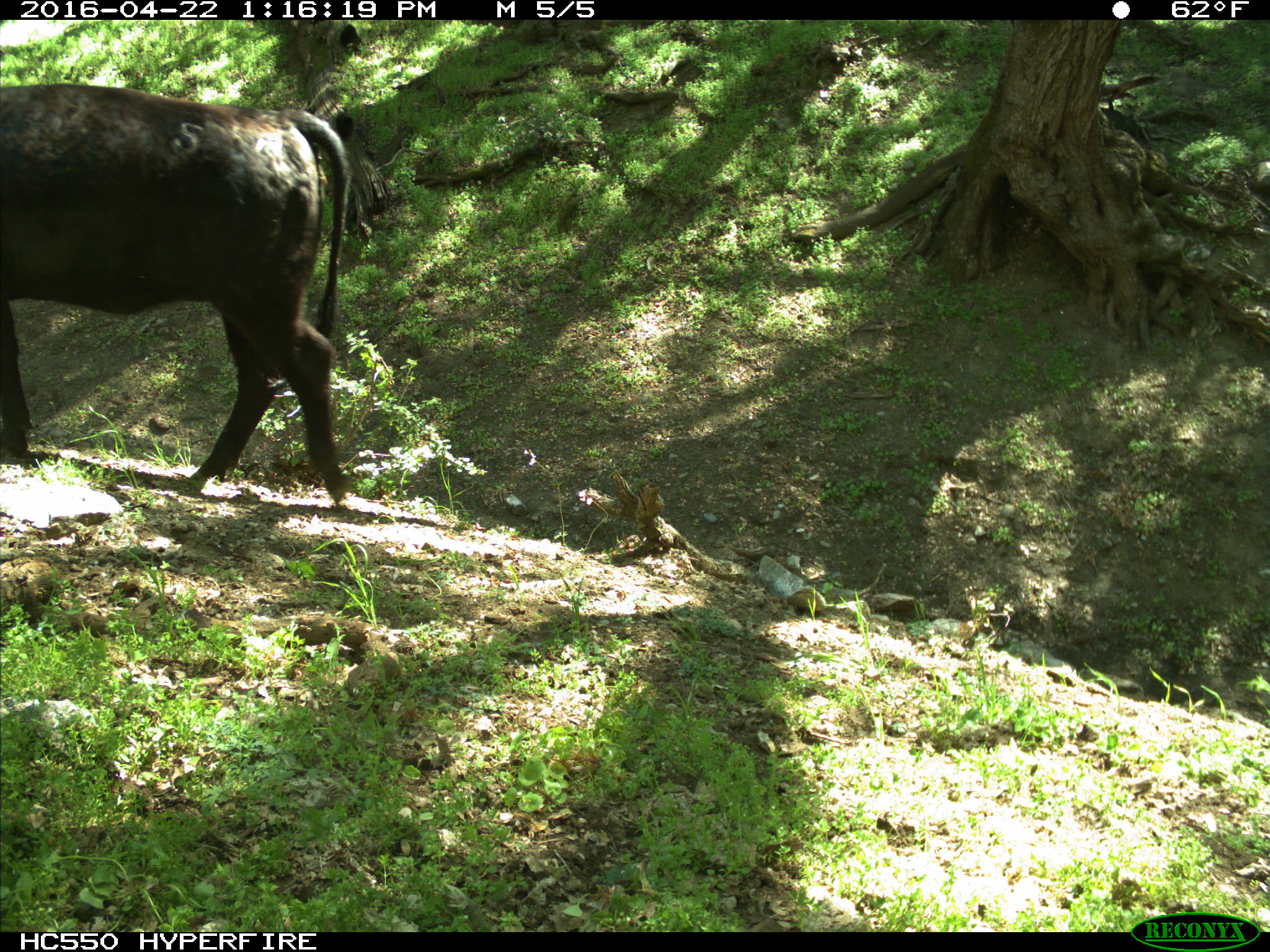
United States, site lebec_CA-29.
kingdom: Animalia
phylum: Chordata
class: Mammalia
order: Artiodactyla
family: Bovidae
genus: Bos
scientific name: Bos taurus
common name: domestic cow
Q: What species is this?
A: Bos taurus (domestic cow).